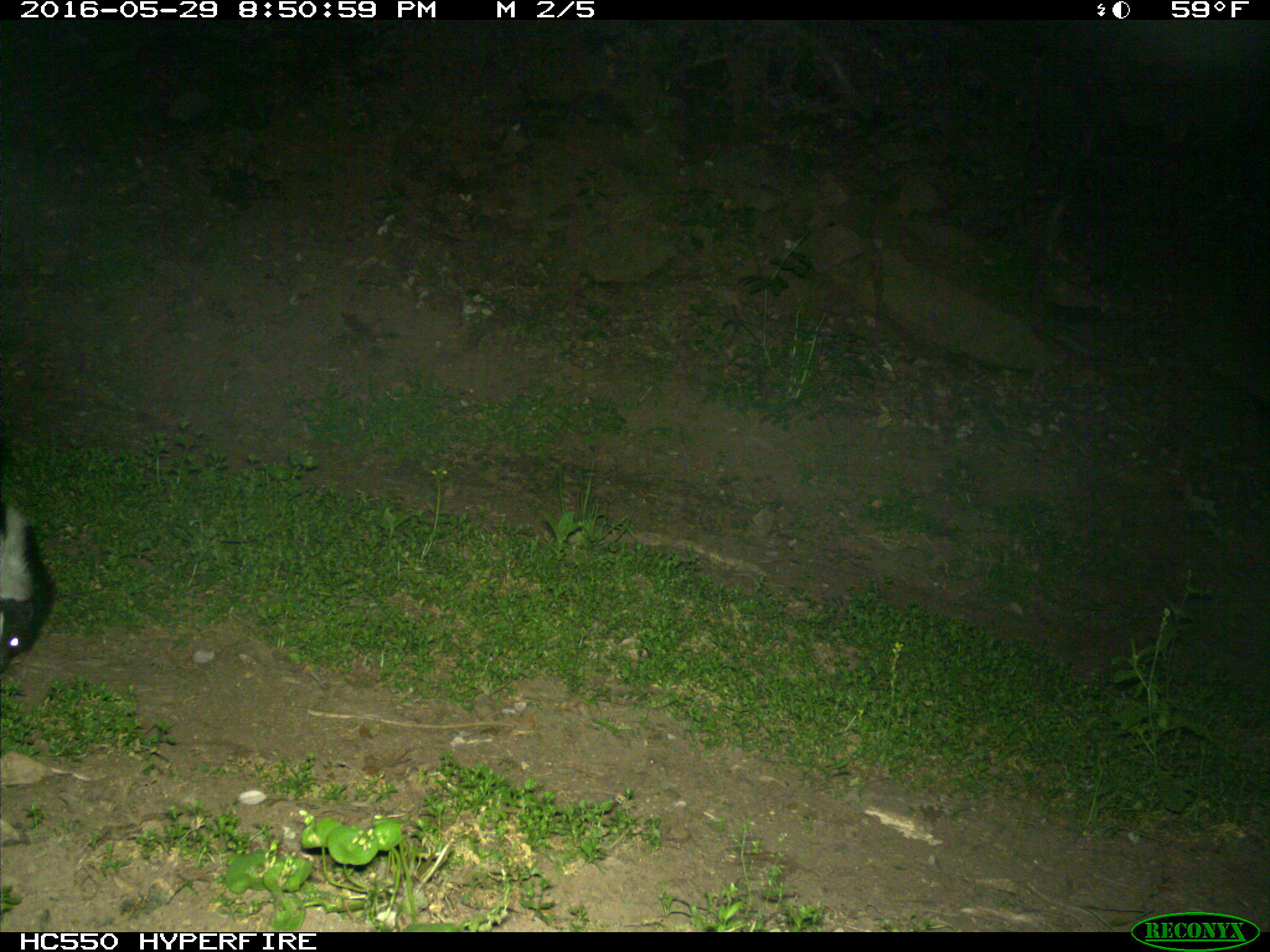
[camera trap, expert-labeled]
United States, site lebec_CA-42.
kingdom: Animalia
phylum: Chordata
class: Mammalia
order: Carnivora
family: Mephitidae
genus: Mephitis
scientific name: Mephitis mephitis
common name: striped skunk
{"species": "Mephitis mephitis (striped skunk)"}